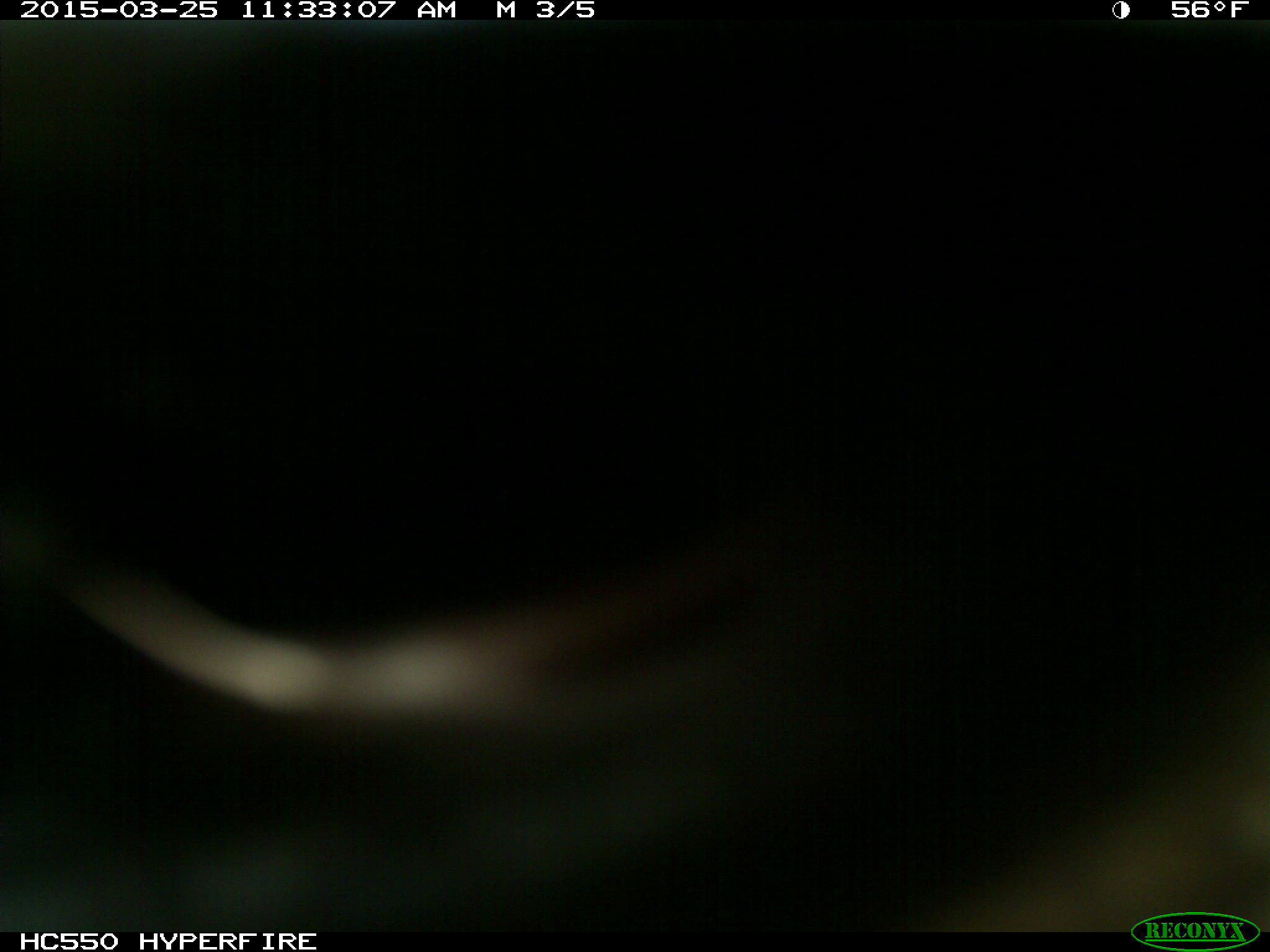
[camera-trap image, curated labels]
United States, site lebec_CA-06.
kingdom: Animalia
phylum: Chordata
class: Mammalia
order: Artiodactyla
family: Bovidae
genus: Bos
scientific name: Bos taurus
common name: domestic cow